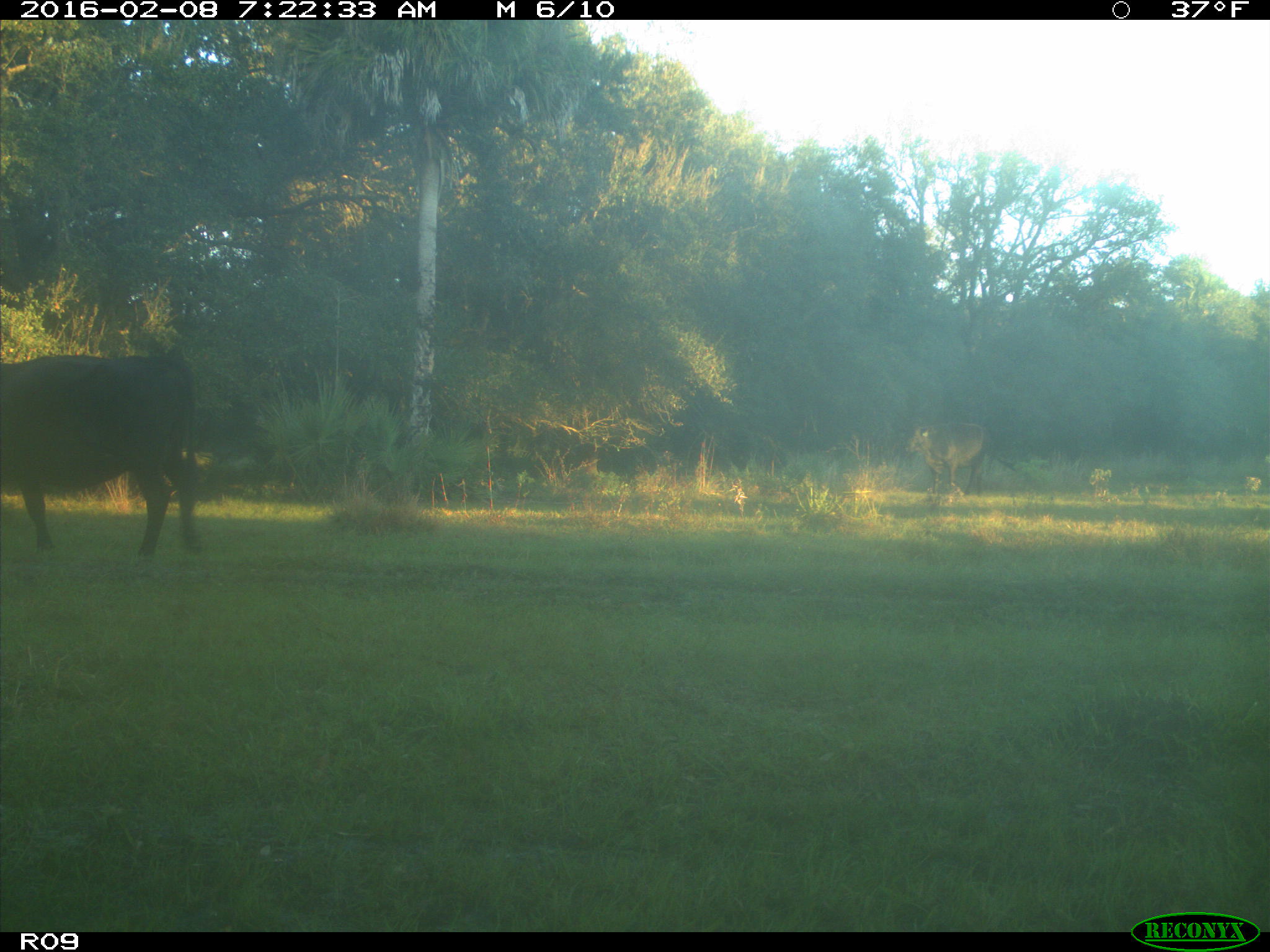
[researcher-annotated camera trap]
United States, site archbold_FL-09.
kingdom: Animalia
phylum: Chordata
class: Mammalia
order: Artiodactyla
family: Bovidae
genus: Bos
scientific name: Bos taurus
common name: domestic cow